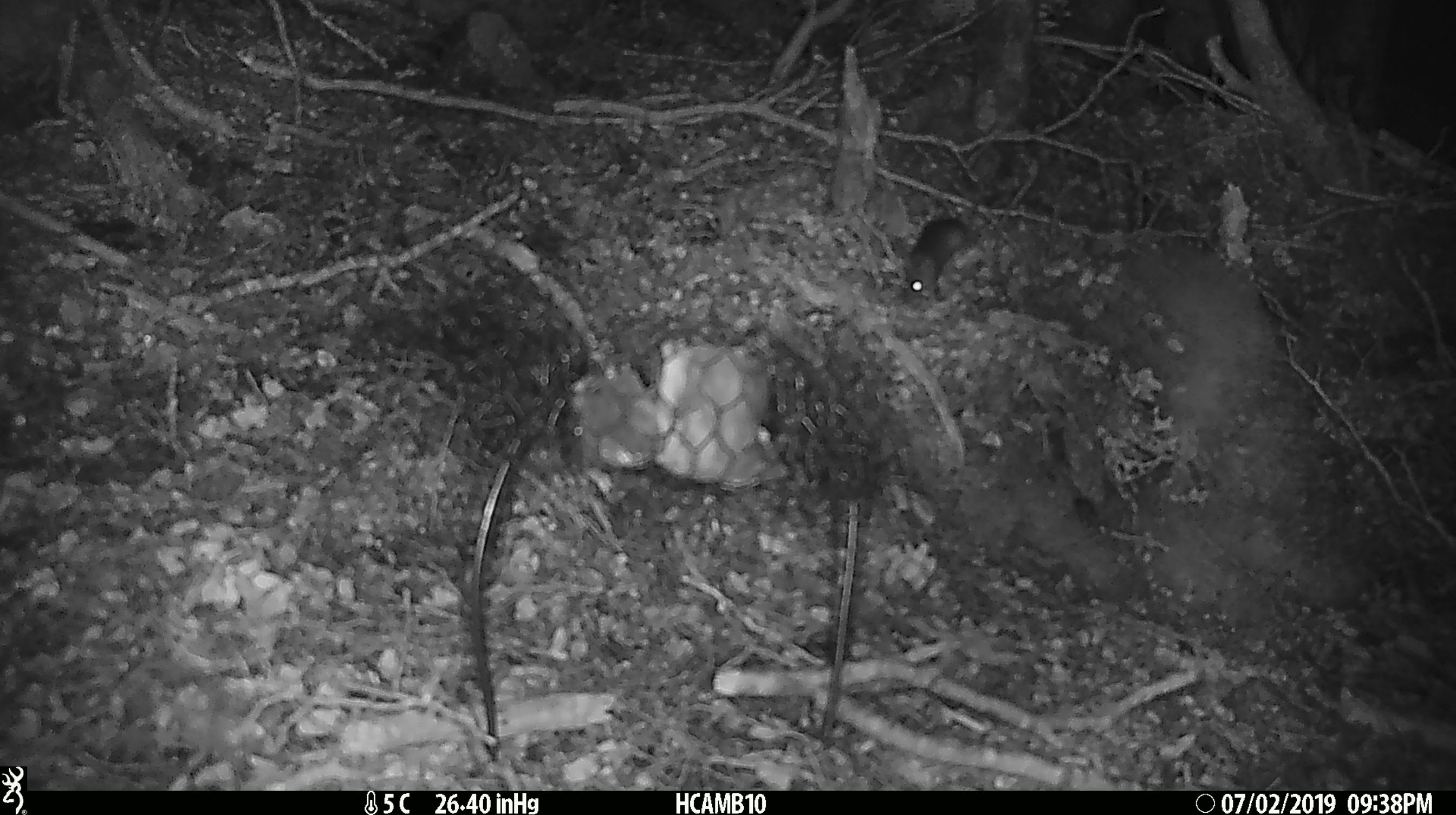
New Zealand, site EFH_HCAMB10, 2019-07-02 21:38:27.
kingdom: Animalia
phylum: Chordata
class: Mammalia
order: Rodentia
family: Muridae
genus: Mus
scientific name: Mus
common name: mouse